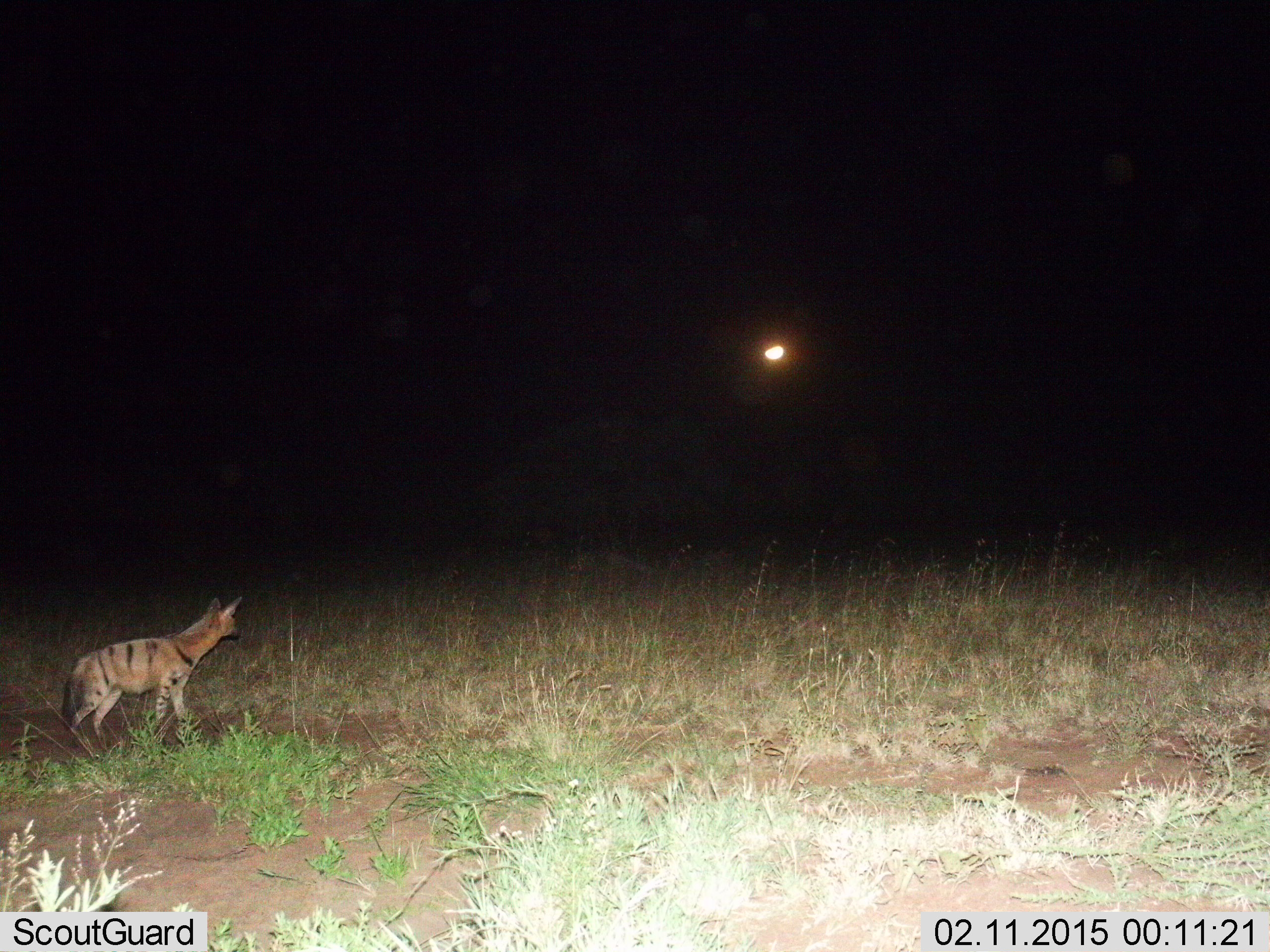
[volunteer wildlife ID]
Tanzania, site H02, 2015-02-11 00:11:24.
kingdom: Animalia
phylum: Chordata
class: Mammalia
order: Carnivora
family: Hyaenidae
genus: Proteles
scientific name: Proteles cristatus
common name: aardwolf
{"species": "aardwolf (Proteles cristatus)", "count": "1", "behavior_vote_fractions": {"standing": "60%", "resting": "0%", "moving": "40%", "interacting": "0%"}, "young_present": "0%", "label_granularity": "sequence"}